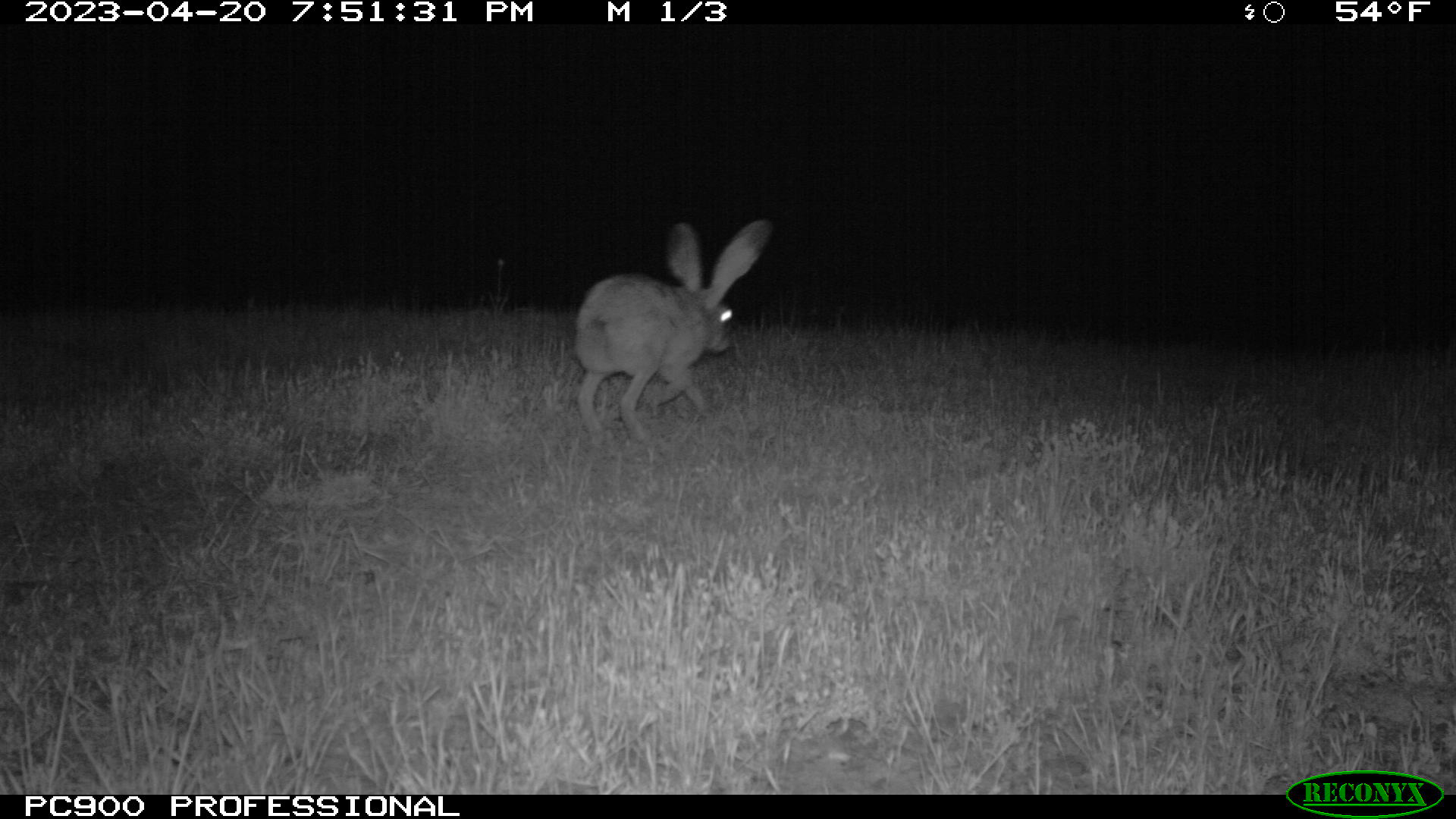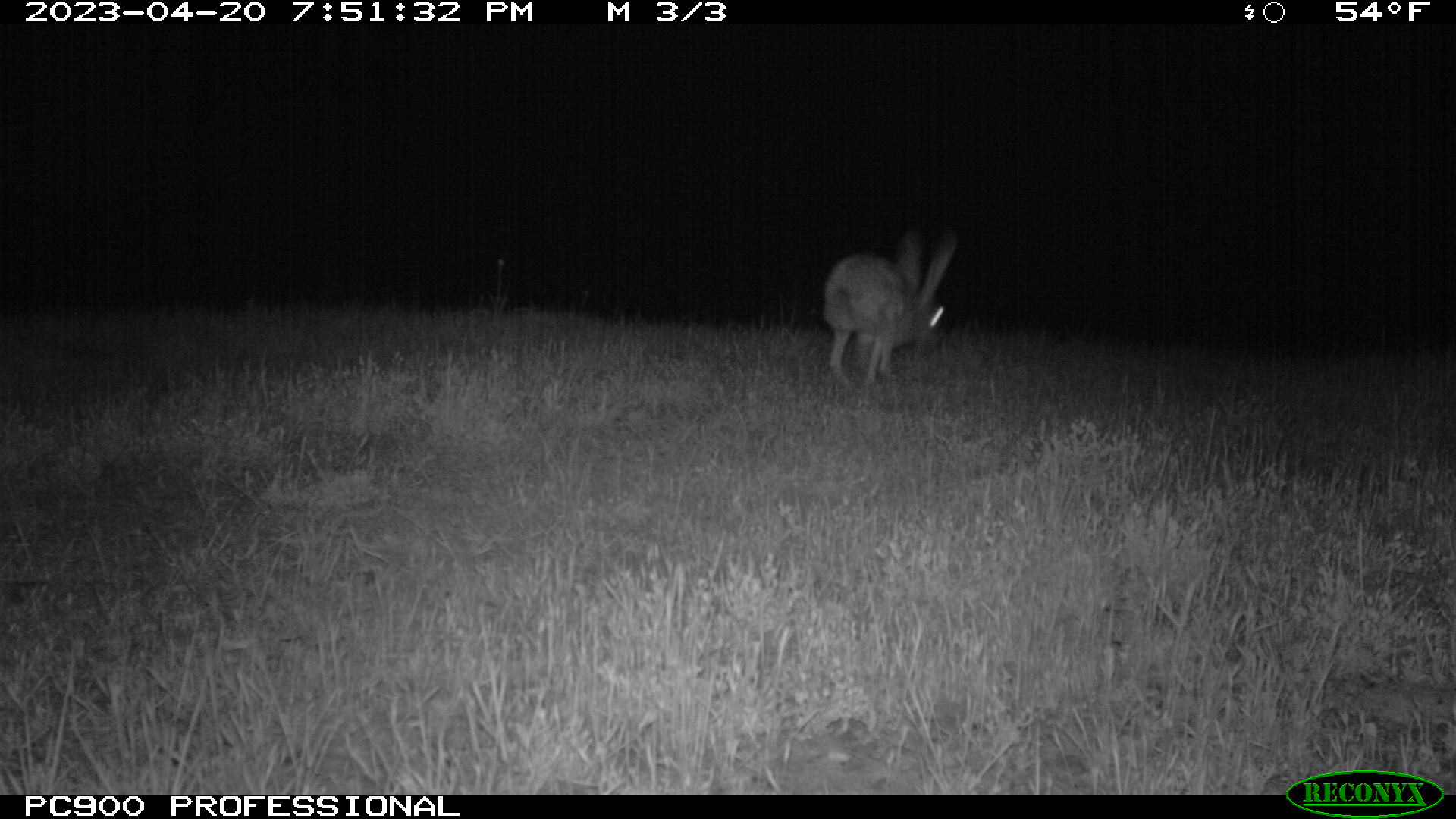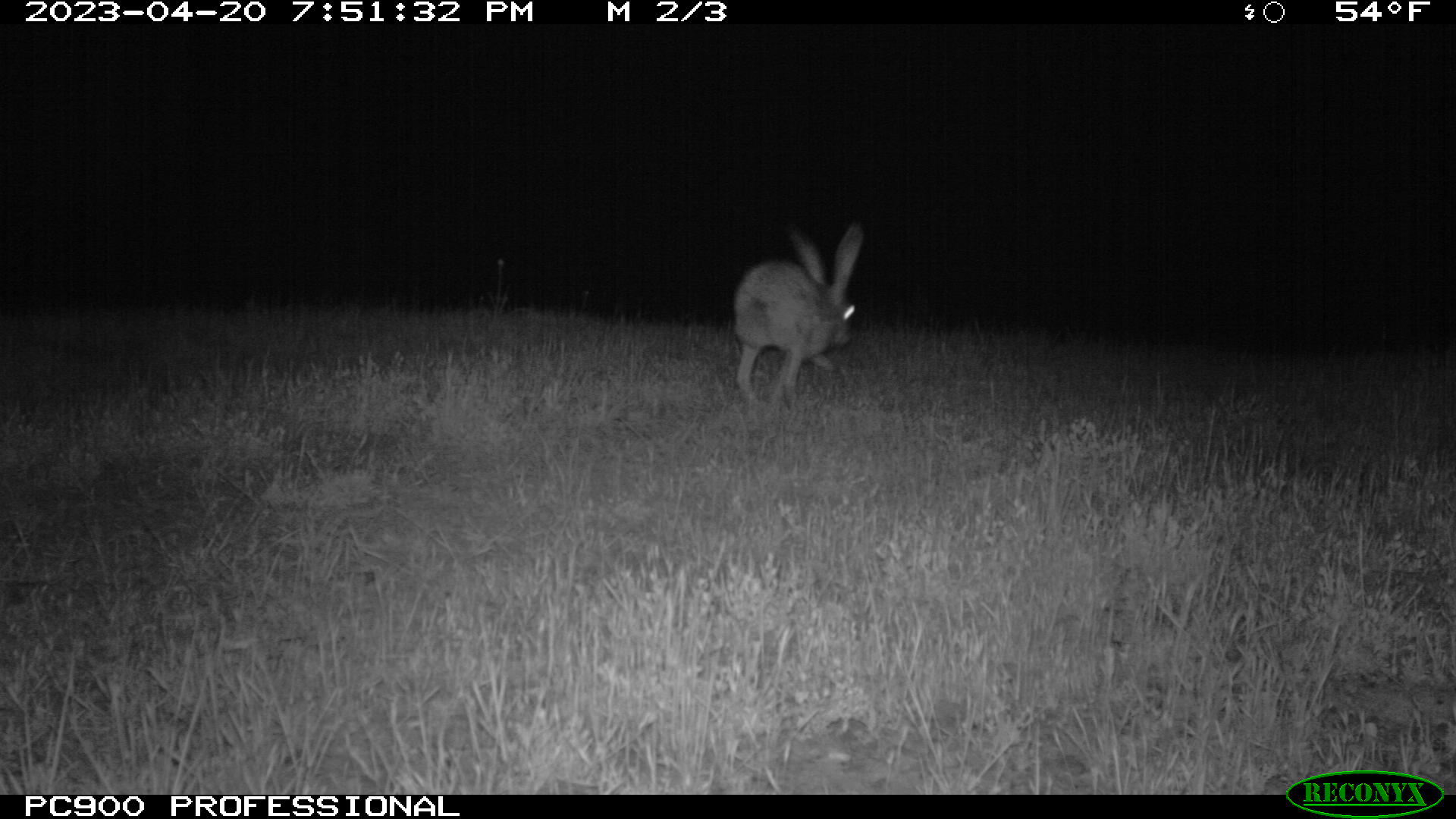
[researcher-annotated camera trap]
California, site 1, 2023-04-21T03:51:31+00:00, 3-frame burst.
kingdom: Animalia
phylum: Chordata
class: Mammalia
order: Lagomorpha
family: Leporidae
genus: Lepus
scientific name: Lepus californicus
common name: black-tailed jackrabbit